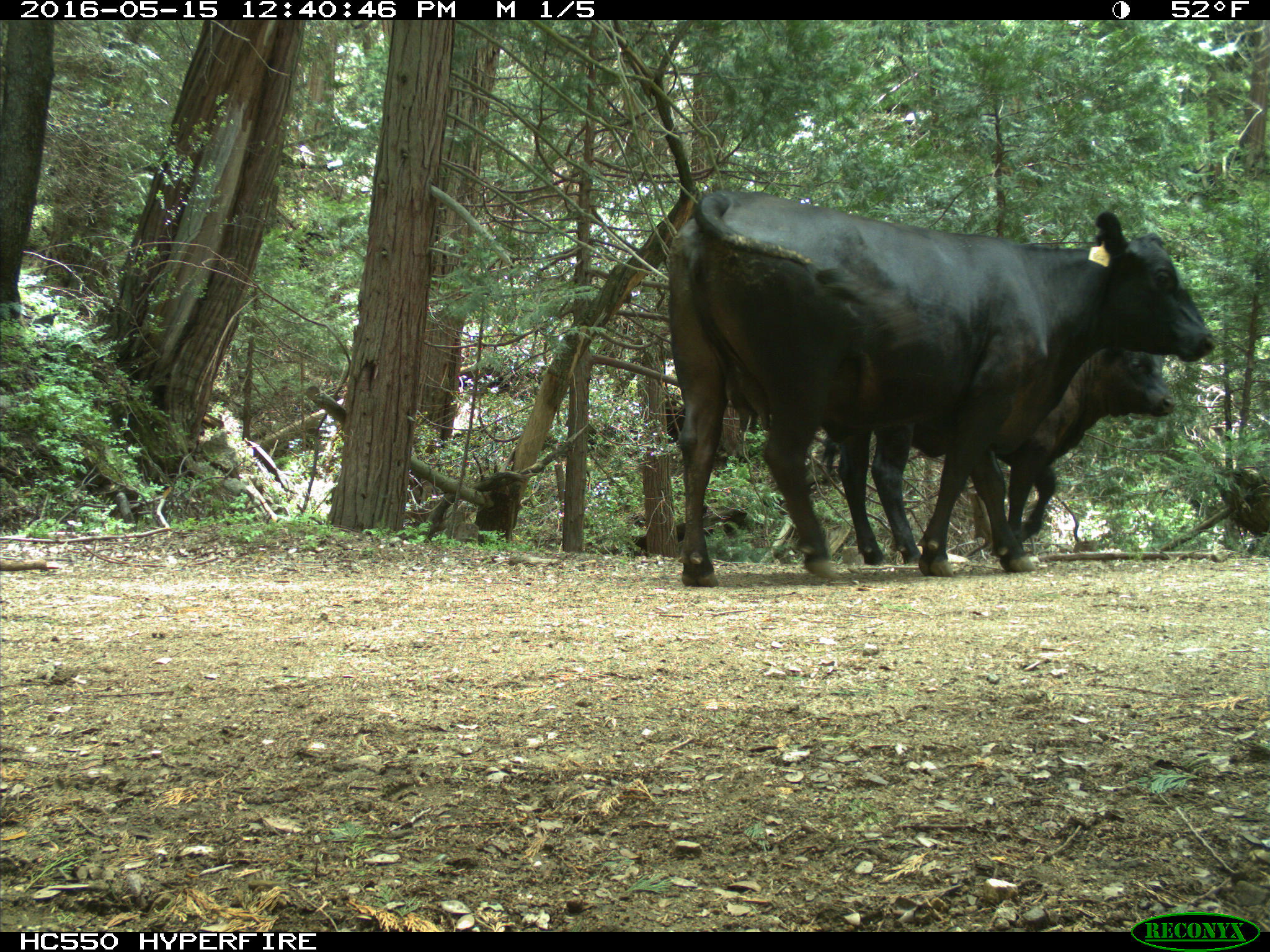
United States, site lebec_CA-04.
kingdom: Animalia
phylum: Chordata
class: Mammalia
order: Artiodactyla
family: Bovidae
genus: Bos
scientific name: Bos taurus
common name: domestic cow